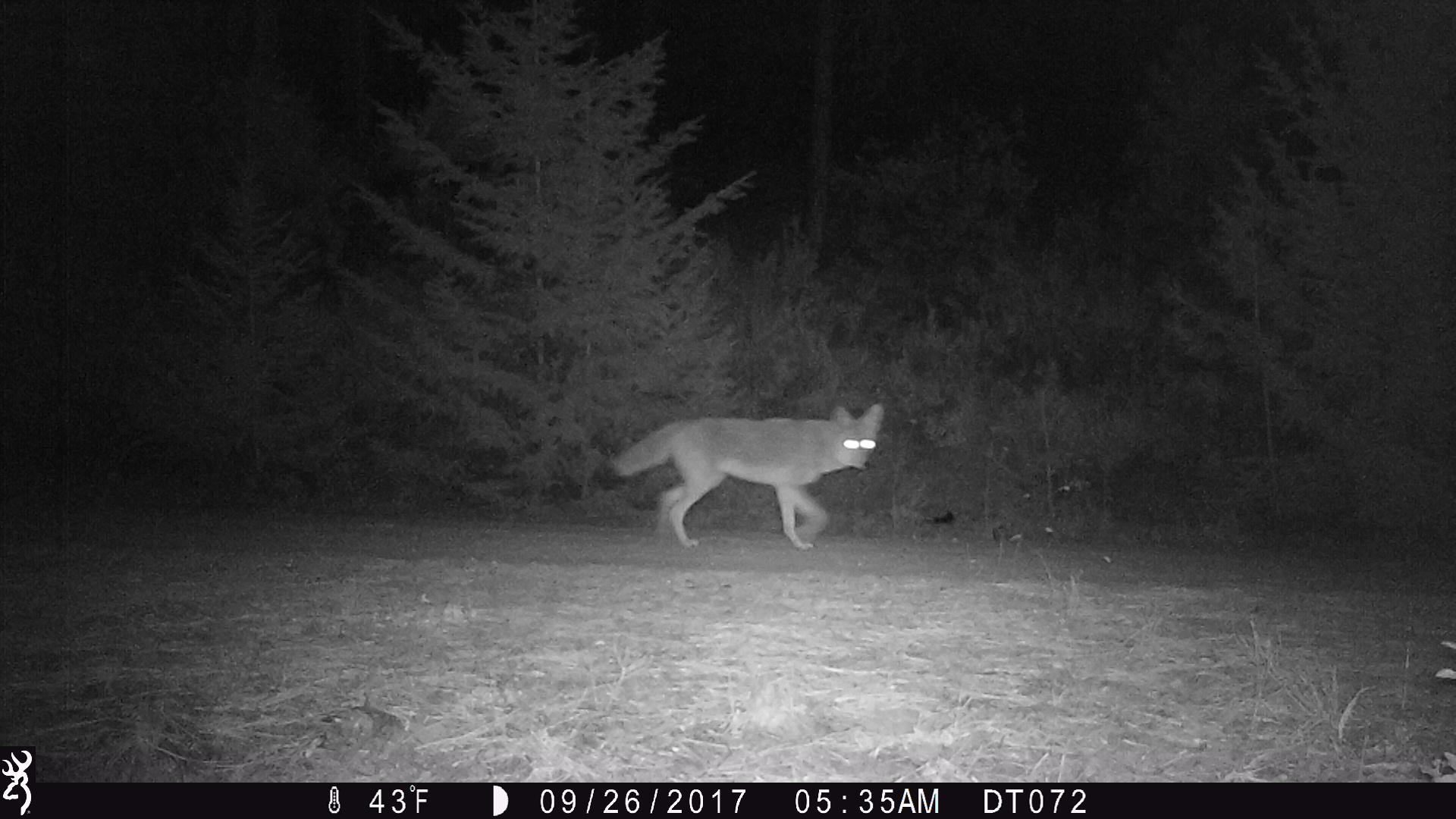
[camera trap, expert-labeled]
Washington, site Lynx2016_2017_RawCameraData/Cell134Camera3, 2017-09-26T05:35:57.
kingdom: Animalia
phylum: Chordata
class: Mammalia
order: Carnivora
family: Canidae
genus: Canis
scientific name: Canis latrans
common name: coyote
Canis latrans (coyote). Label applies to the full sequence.